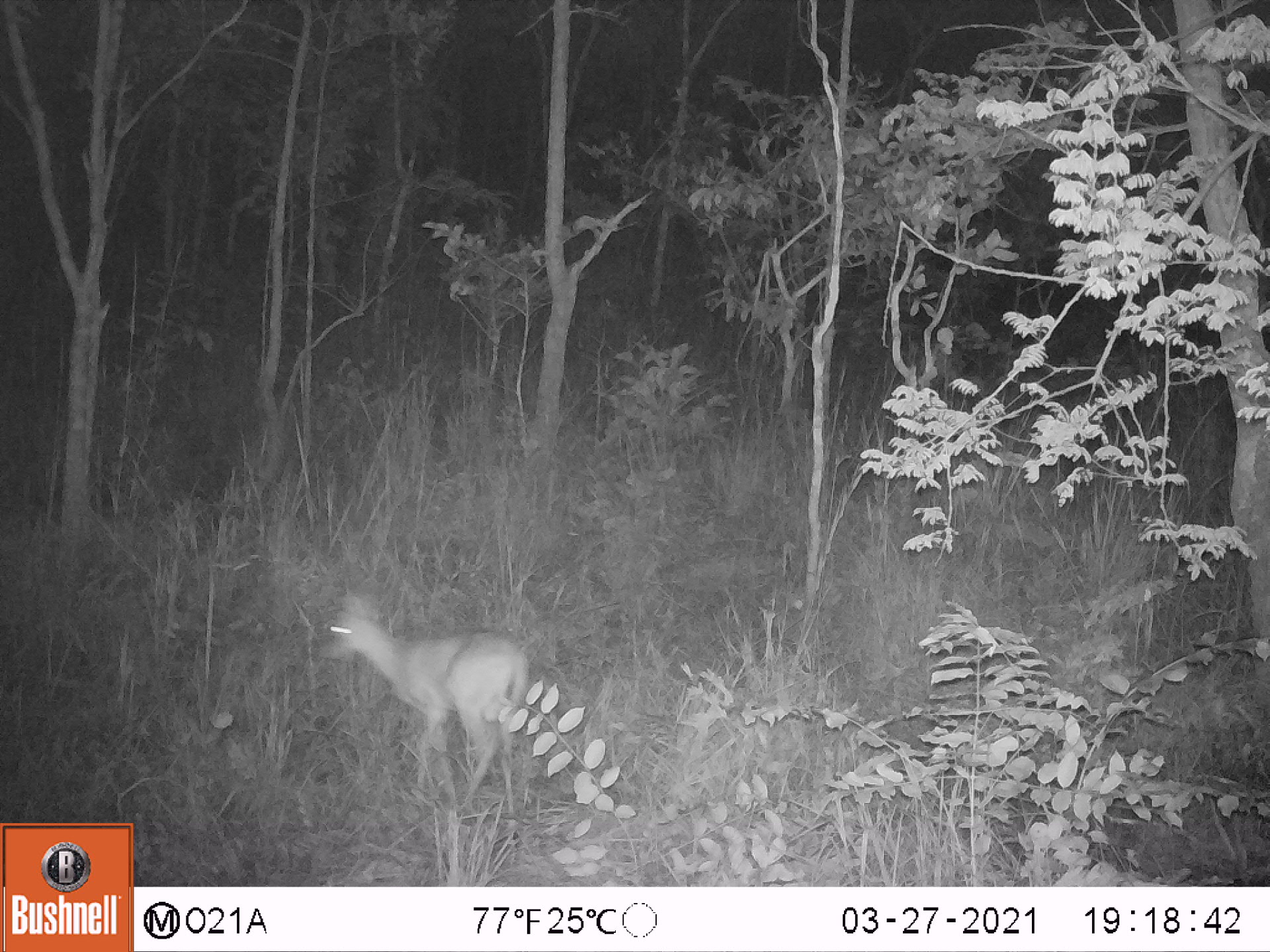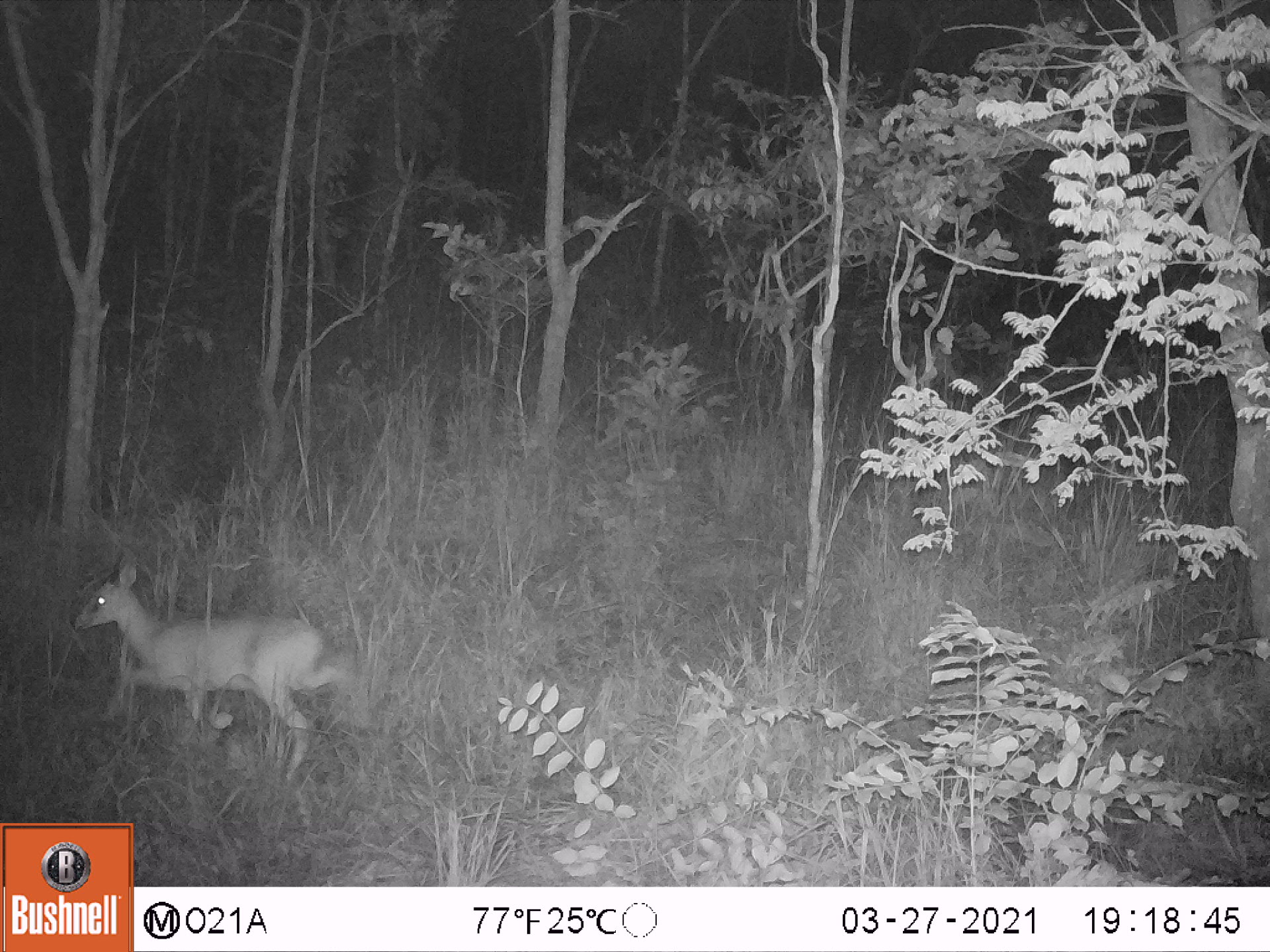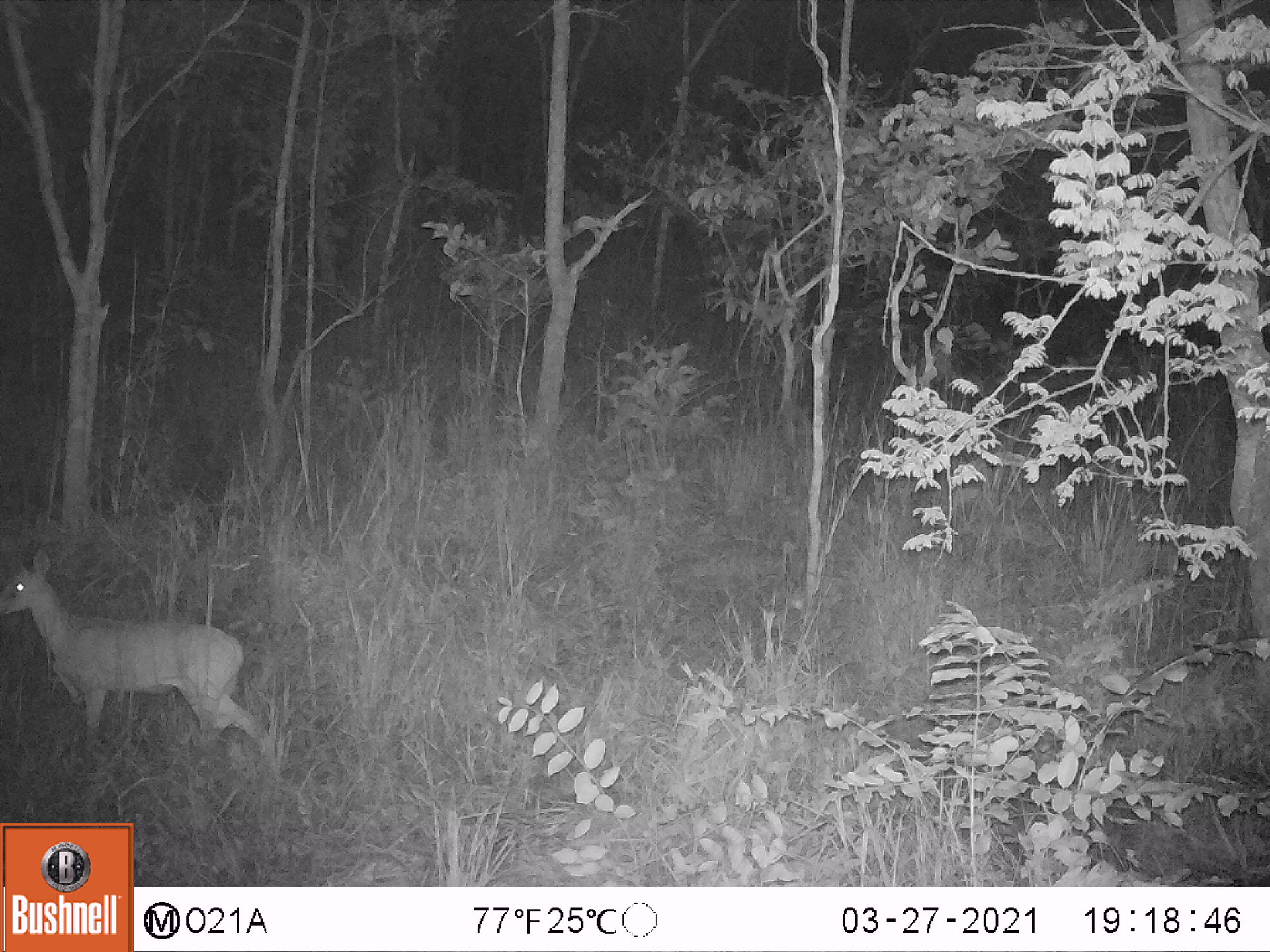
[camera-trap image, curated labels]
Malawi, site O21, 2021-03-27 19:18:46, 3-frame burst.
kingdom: Animalia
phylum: Chordata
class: Mammalia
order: Artiodactyla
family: Bovidae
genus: Sylvicapra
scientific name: Sylvicapra grimmia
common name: common duiker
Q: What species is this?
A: Common duiker (Sylvicapra grimmia).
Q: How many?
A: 1.